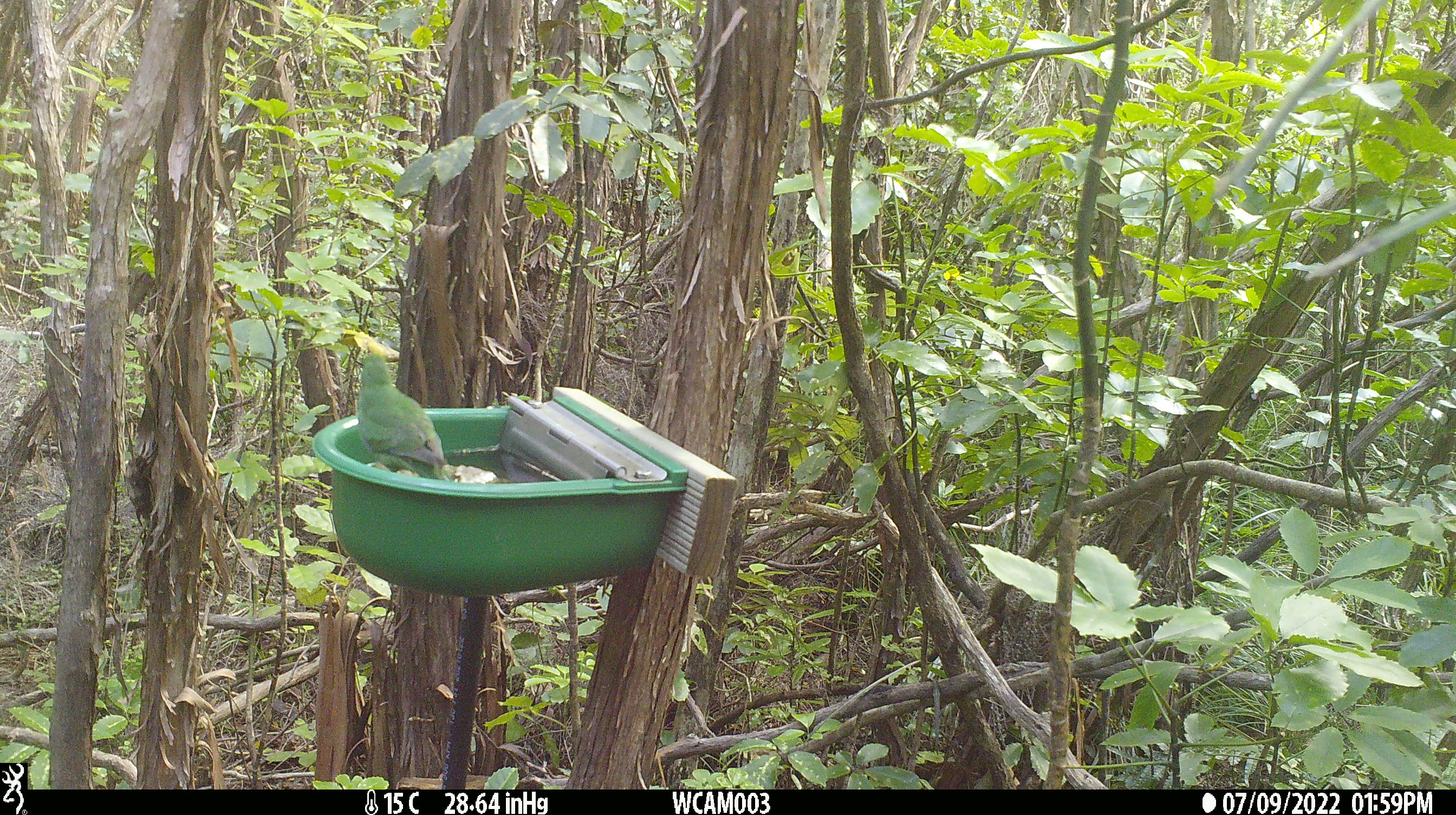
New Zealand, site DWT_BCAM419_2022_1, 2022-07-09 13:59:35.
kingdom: Animalia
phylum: Chordata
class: Aves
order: Psittaciformes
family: Psittaculidae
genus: Cyanoramphus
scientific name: Cyanoramphus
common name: parakeet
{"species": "parakeet (Cyanoramphus)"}